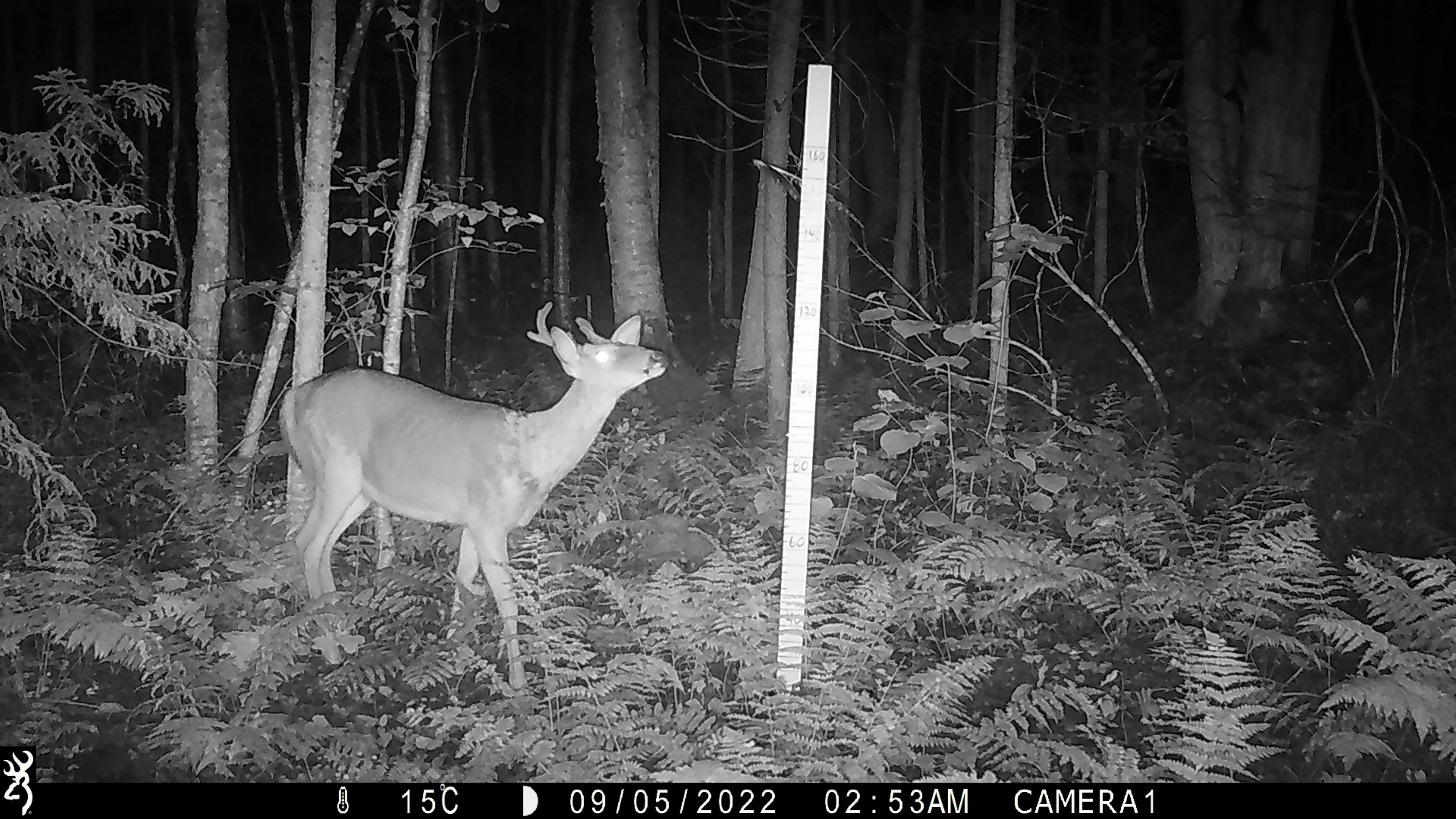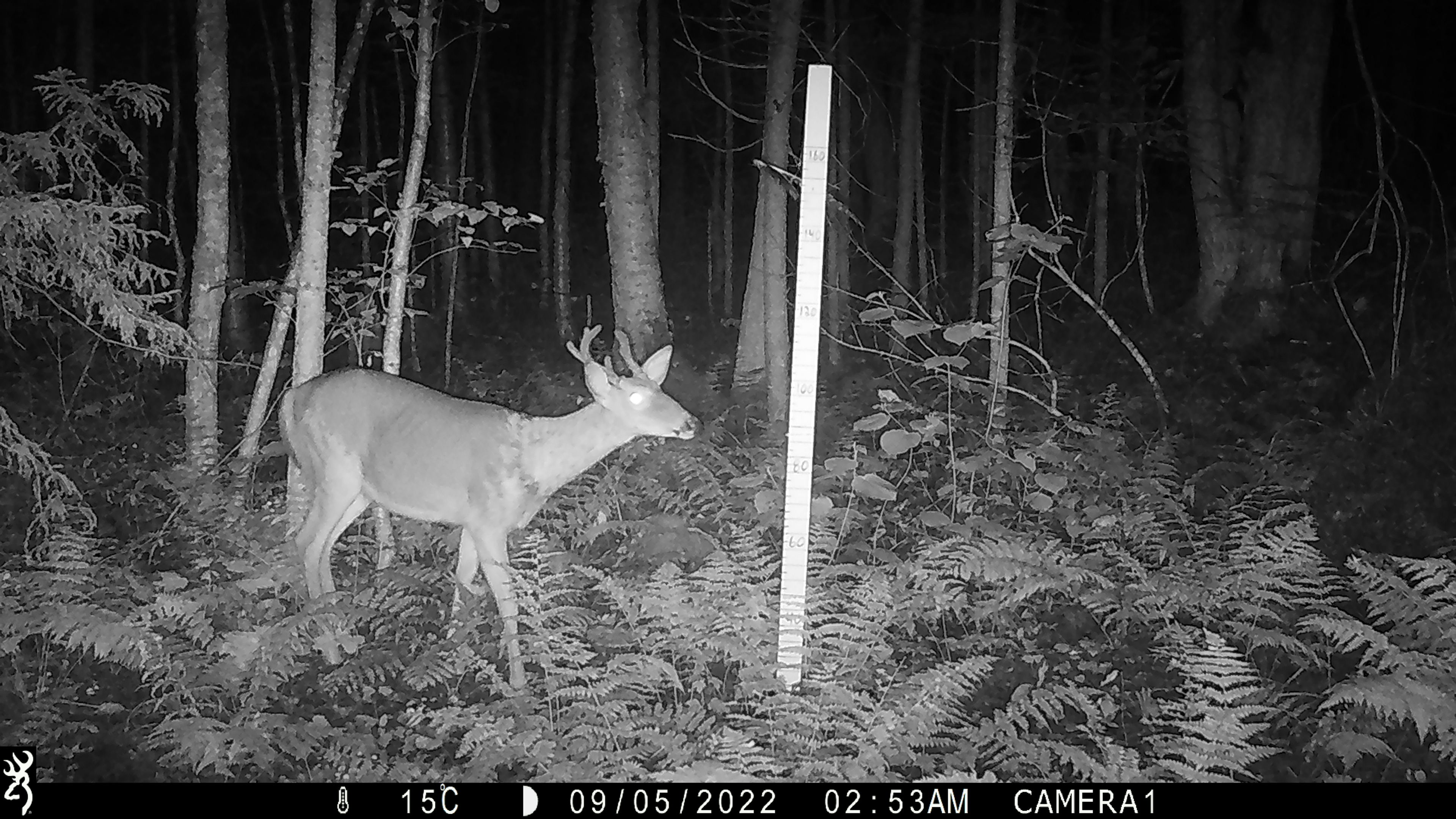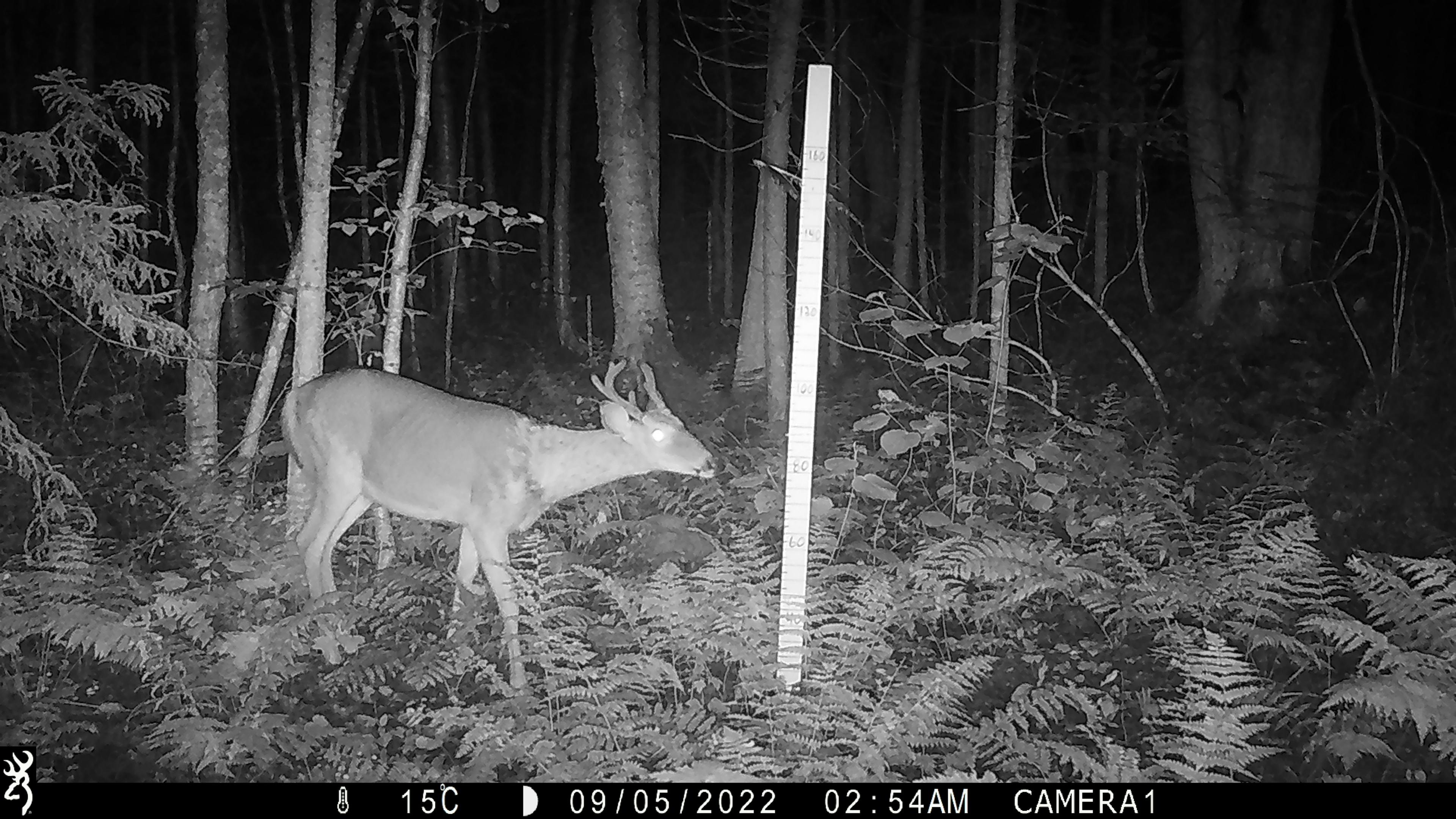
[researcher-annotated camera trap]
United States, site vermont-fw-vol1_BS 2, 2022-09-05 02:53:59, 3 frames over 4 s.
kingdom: Animalia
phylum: Chordata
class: Mammalia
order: Artiodactyla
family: Cervidae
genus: Odocoileus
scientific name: Odocoileus virginianus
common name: white-tailed deer